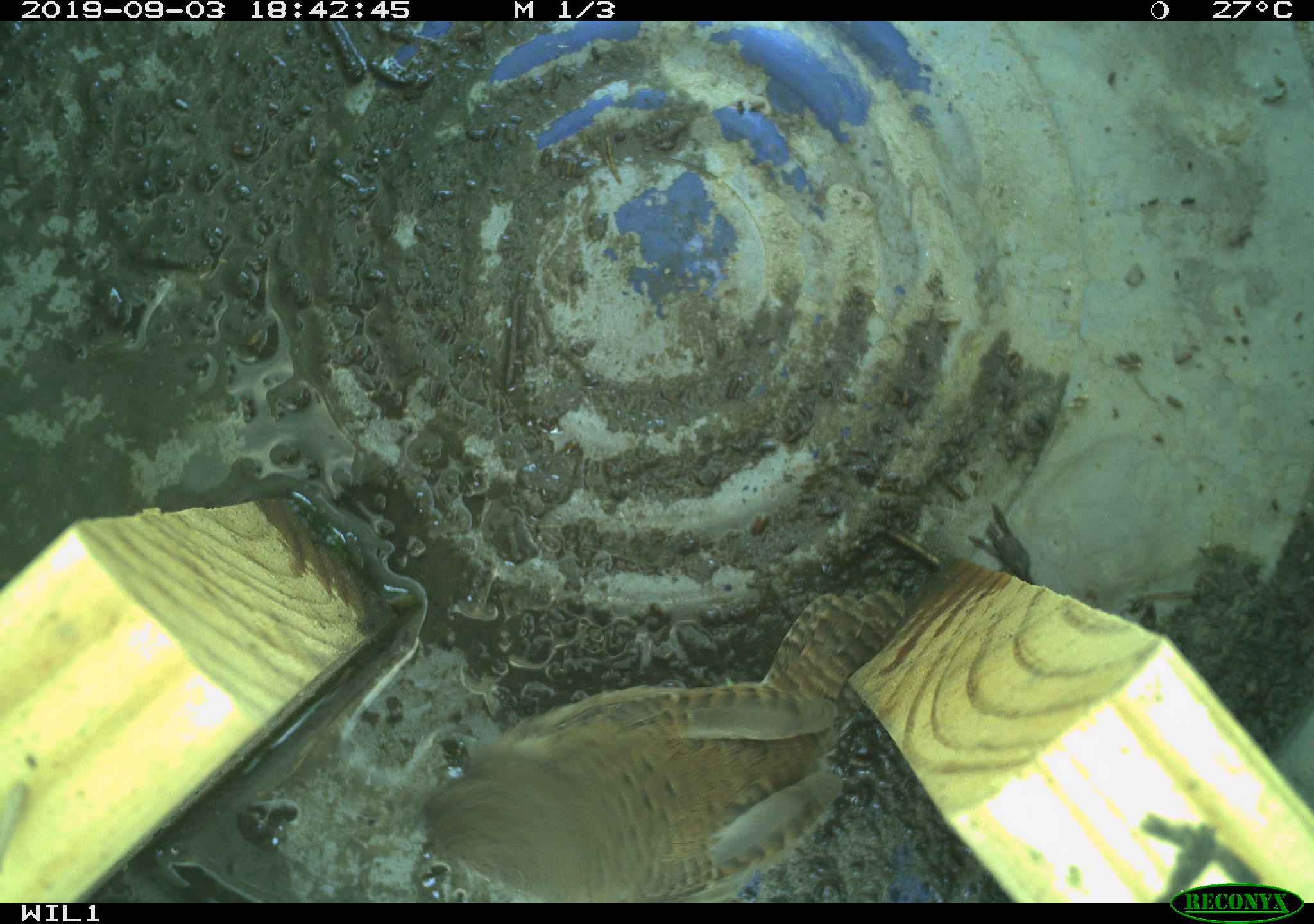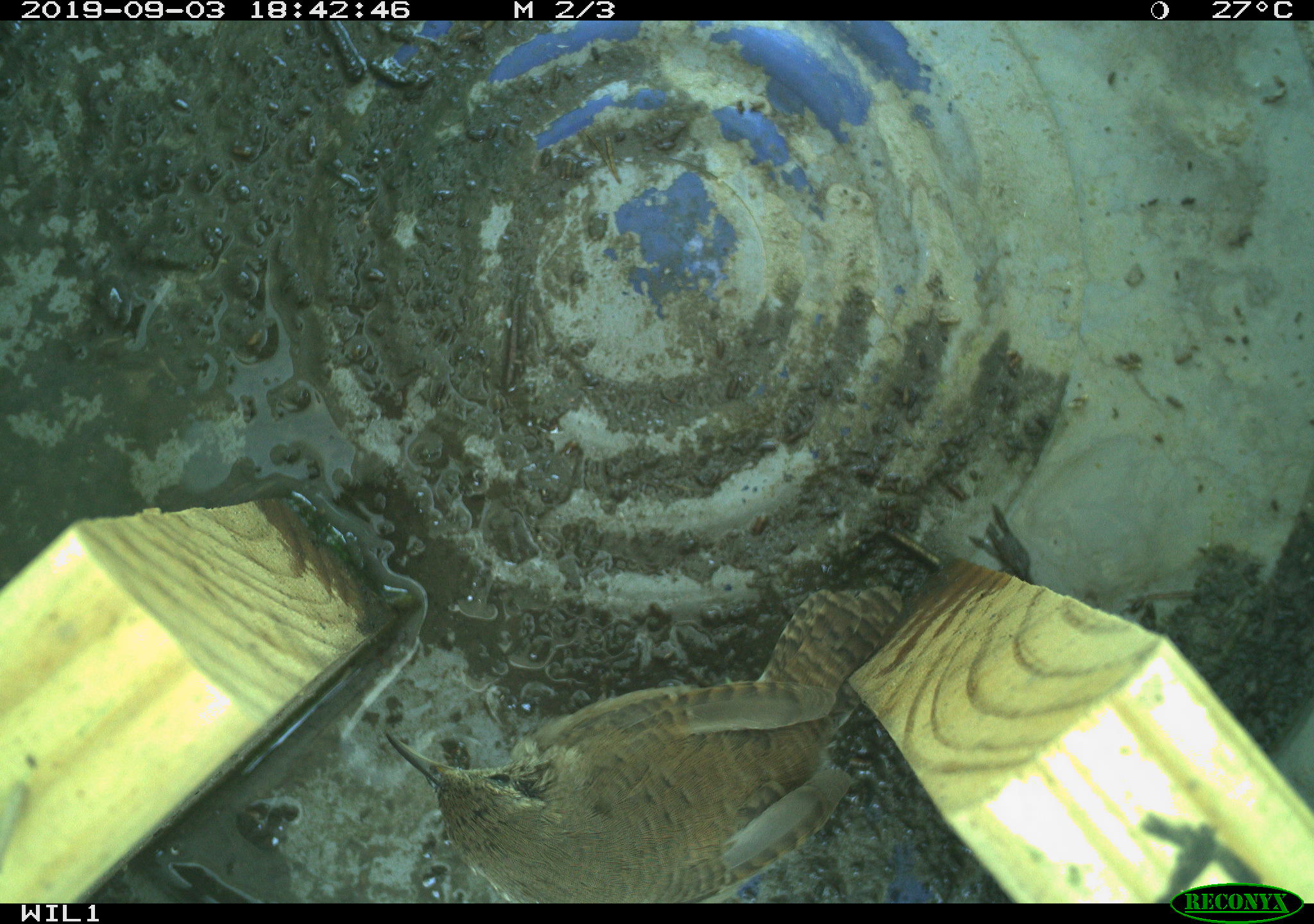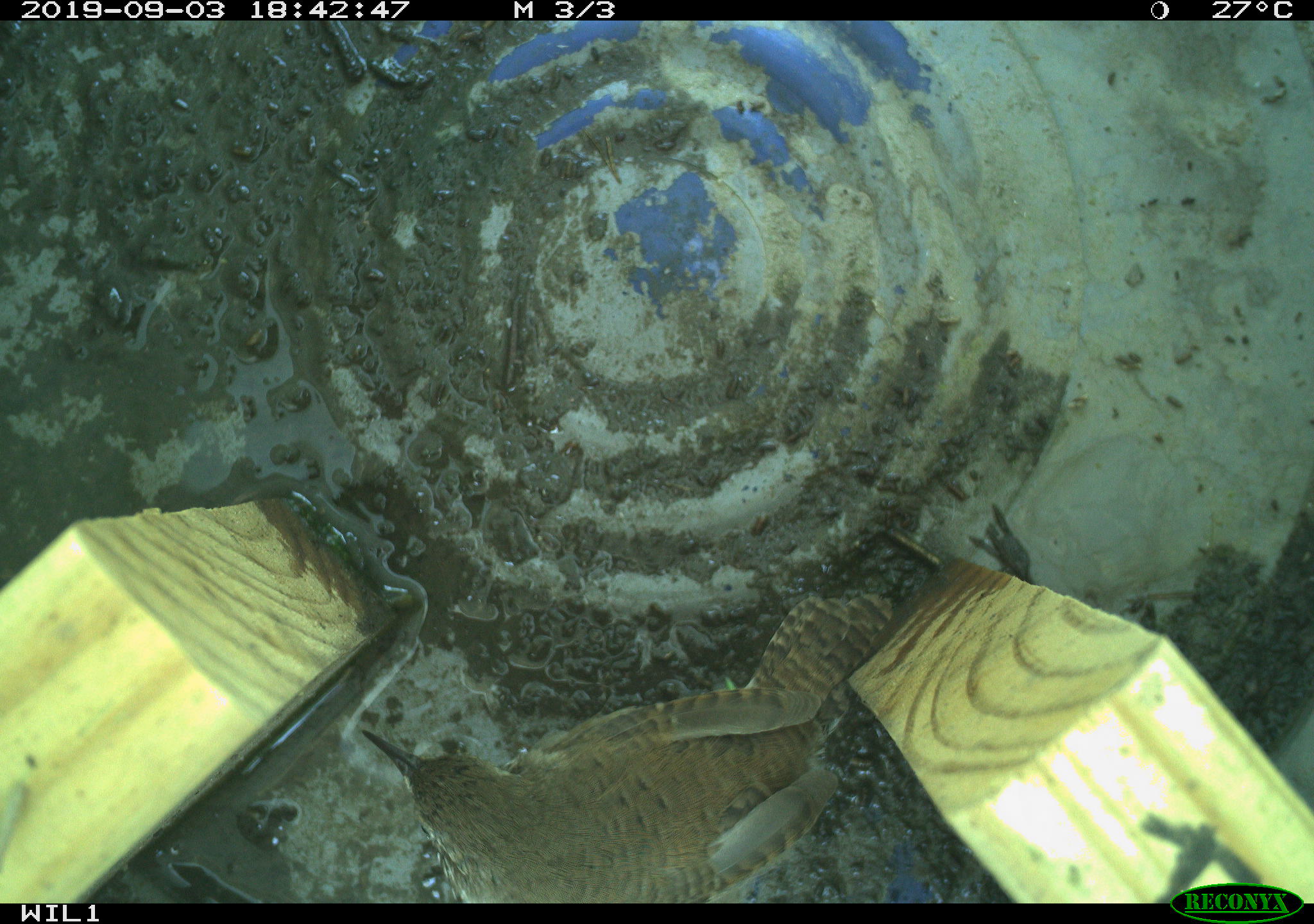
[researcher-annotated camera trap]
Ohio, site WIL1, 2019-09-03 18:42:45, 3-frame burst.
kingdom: Animalia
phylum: Chordata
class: Aves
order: Passeriformes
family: Troglodytidae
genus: Troglodytes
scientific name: Troglodytes aedon aedon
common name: northern house wren